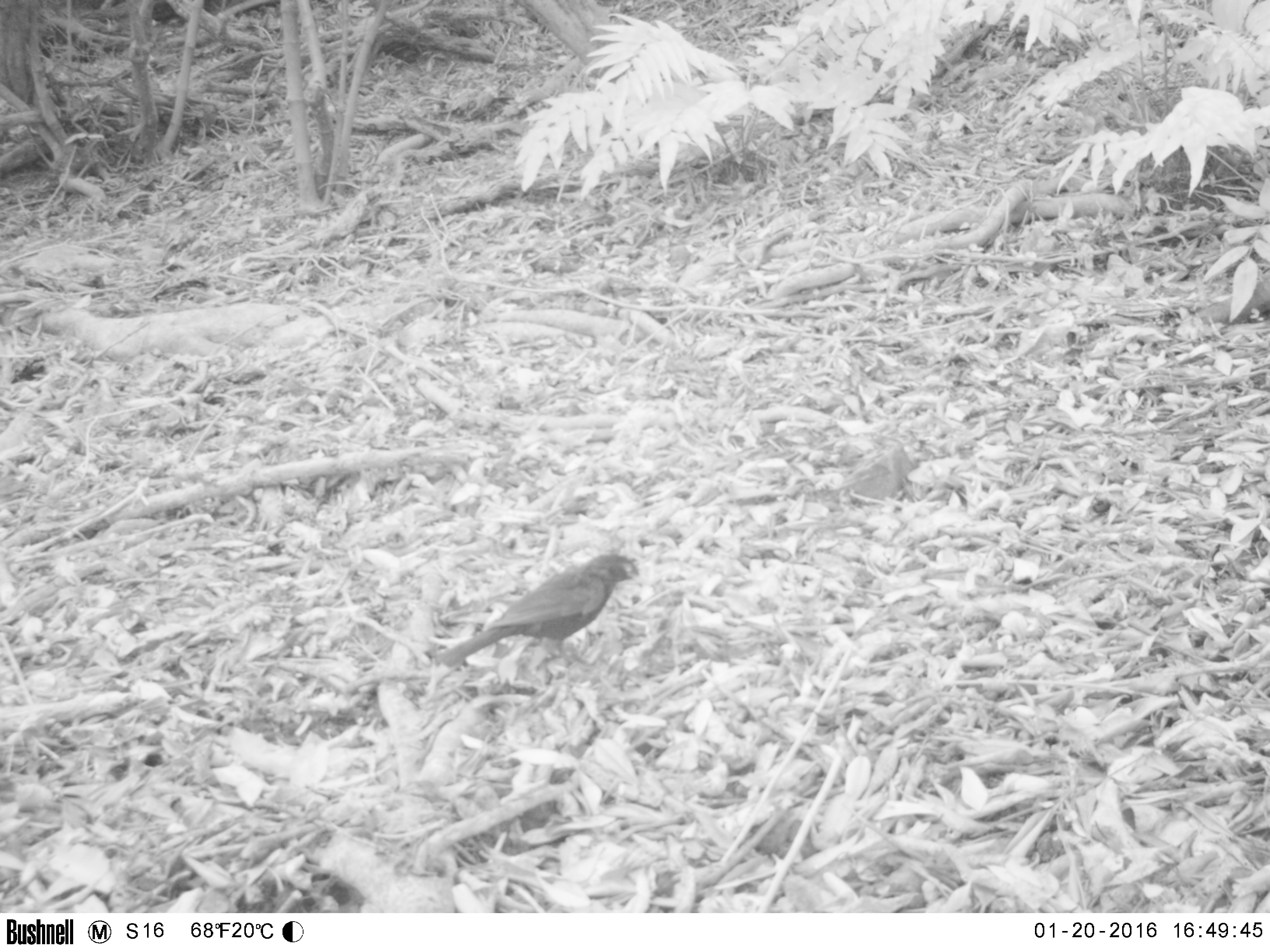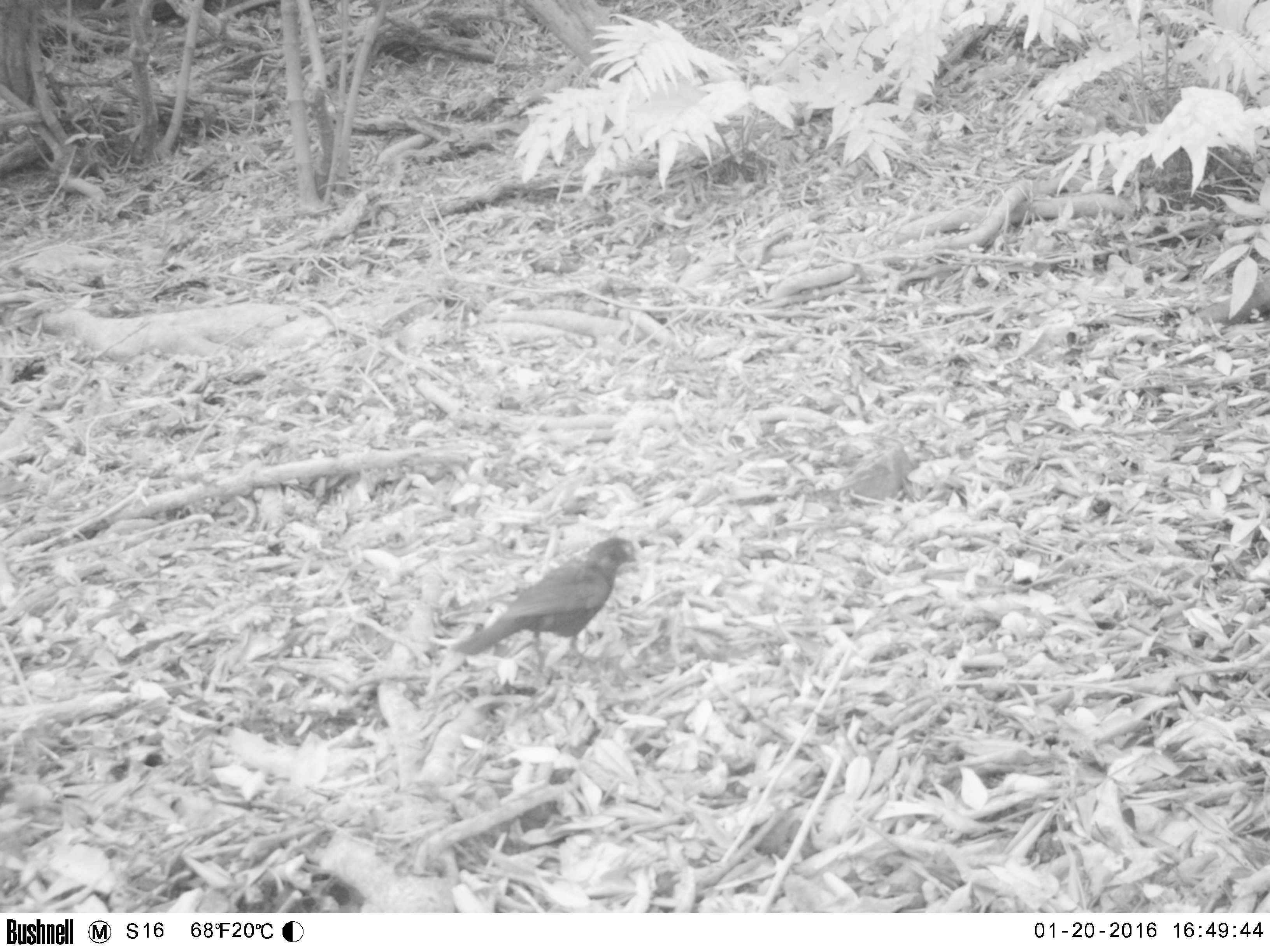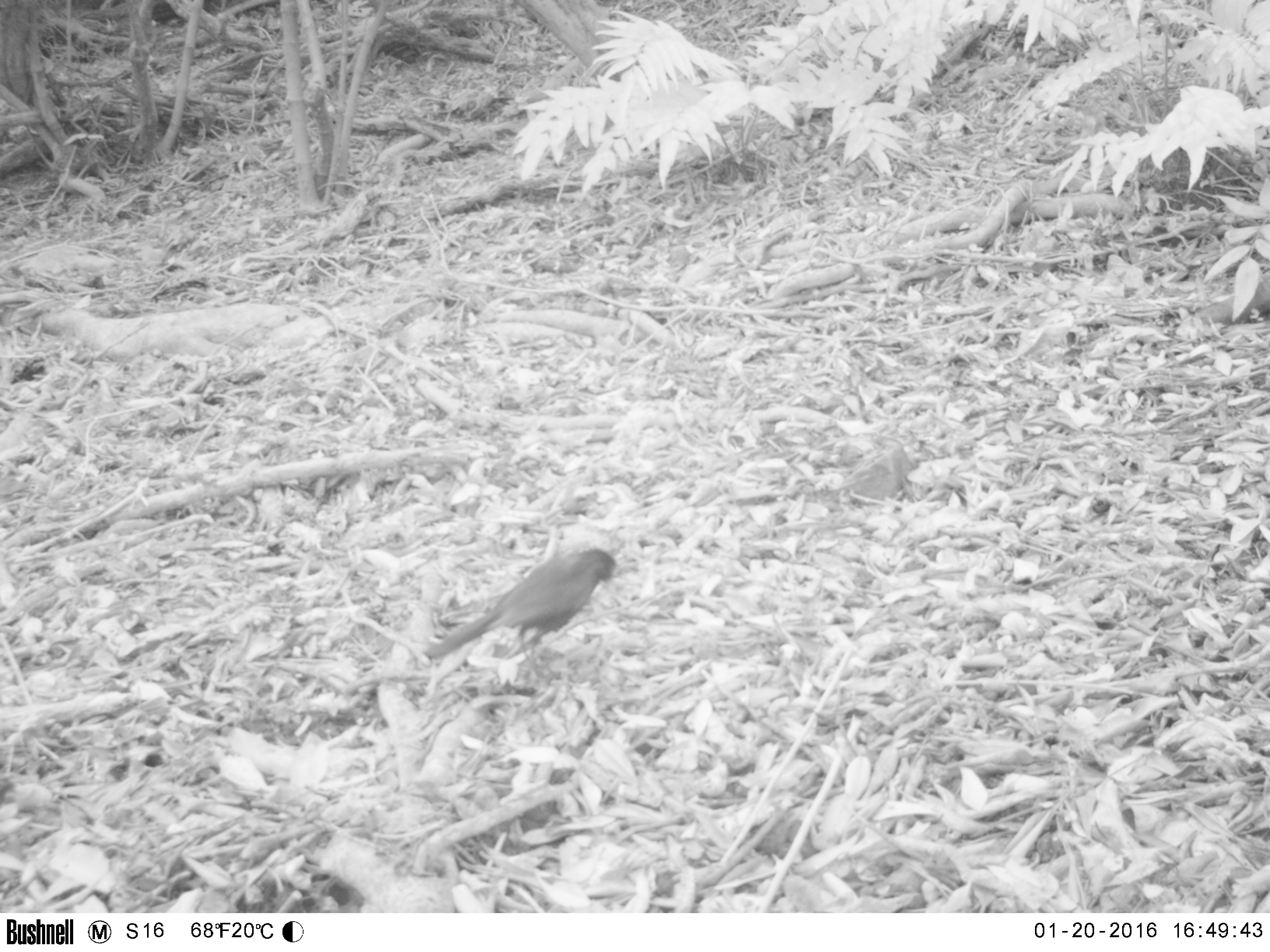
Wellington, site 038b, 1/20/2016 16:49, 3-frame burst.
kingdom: Animalia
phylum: Chordata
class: Aves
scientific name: Aves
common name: bird